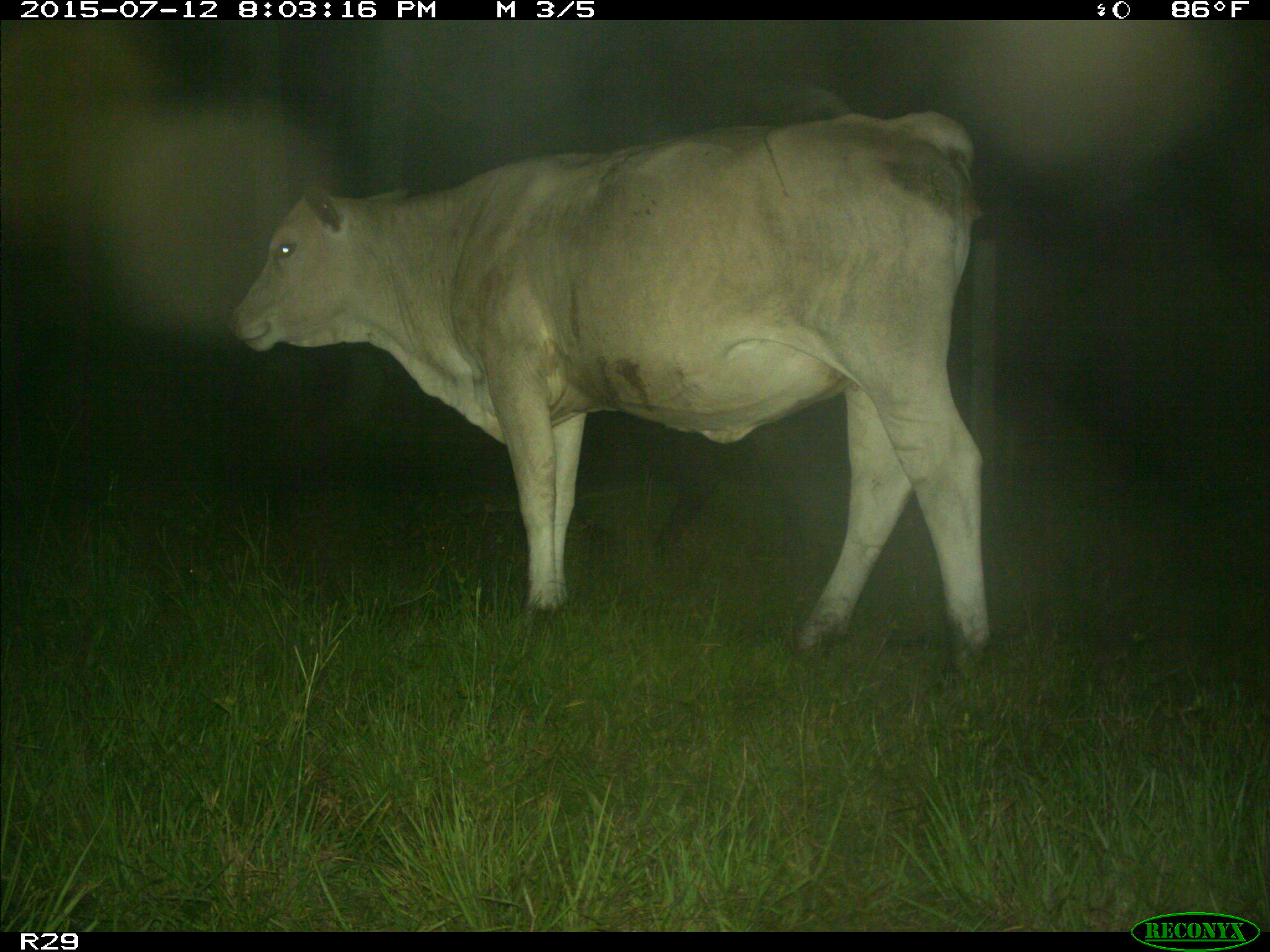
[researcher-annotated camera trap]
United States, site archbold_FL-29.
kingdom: Animalia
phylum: Chordata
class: Mammalia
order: Artiodactyla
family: Bovidae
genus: Bos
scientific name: Bos taurus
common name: domestic cow